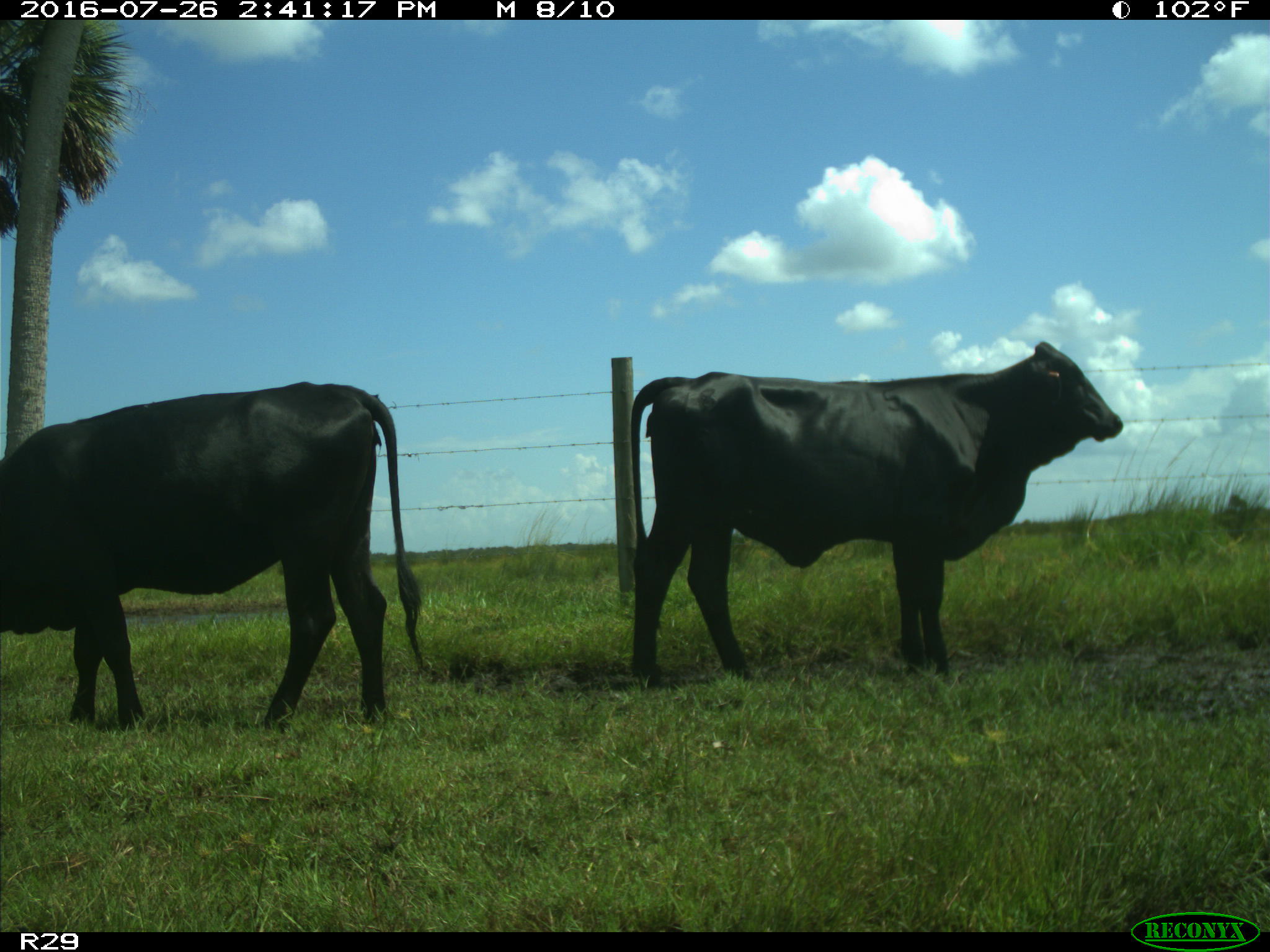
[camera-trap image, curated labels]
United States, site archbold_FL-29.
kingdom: Animalia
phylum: Chordata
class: Mammalia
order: Artiodactyla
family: Bovidae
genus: Bos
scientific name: Bos taurus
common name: domestic cow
Bos taurus (domestic cow).